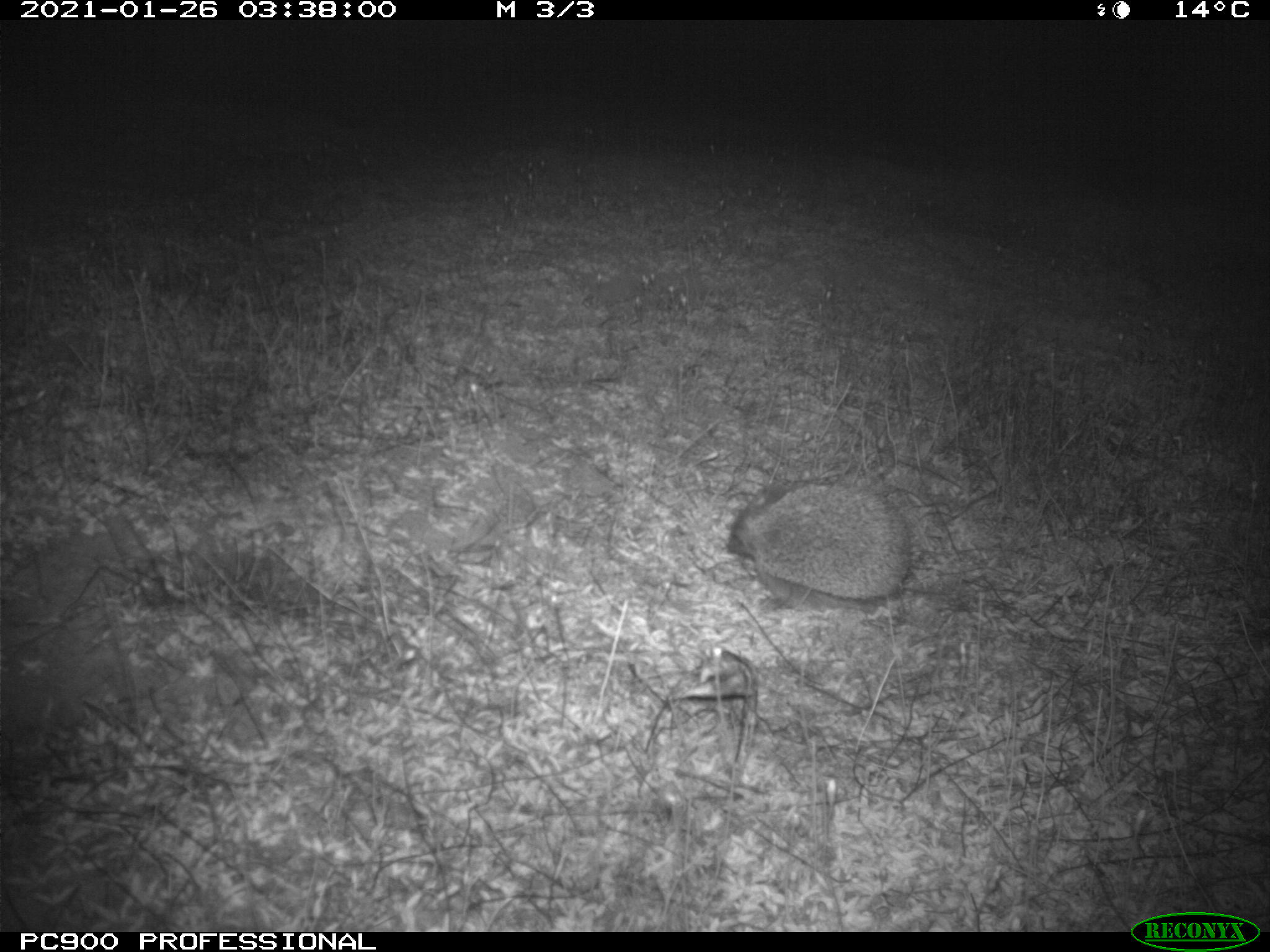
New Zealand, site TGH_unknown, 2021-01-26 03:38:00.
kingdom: Animalia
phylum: Chordata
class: Mammalia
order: Eulipotyphla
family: Erinaceidae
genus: Erinaceus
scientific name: Erinaceus europaeus europaeus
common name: european hedgehog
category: hedgehog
Hedgehog (european hedgehog) (Erinaceus europaeus europaeus).